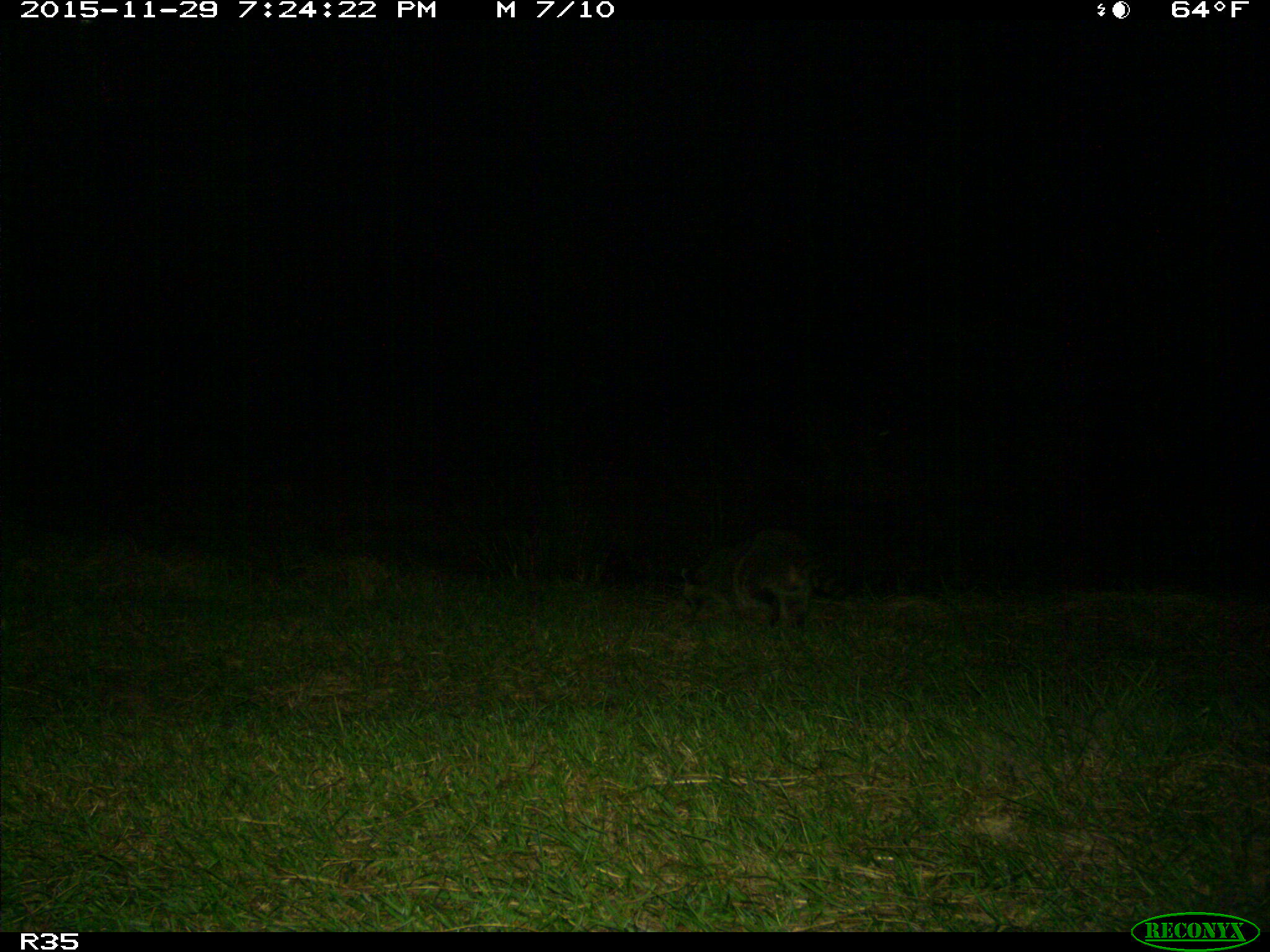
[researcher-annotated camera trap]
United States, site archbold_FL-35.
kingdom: Animalia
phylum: Chordata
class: Mammalia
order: Carnivora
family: Procyonidae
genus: Procyon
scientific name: Procyon lotor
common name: common raccoon